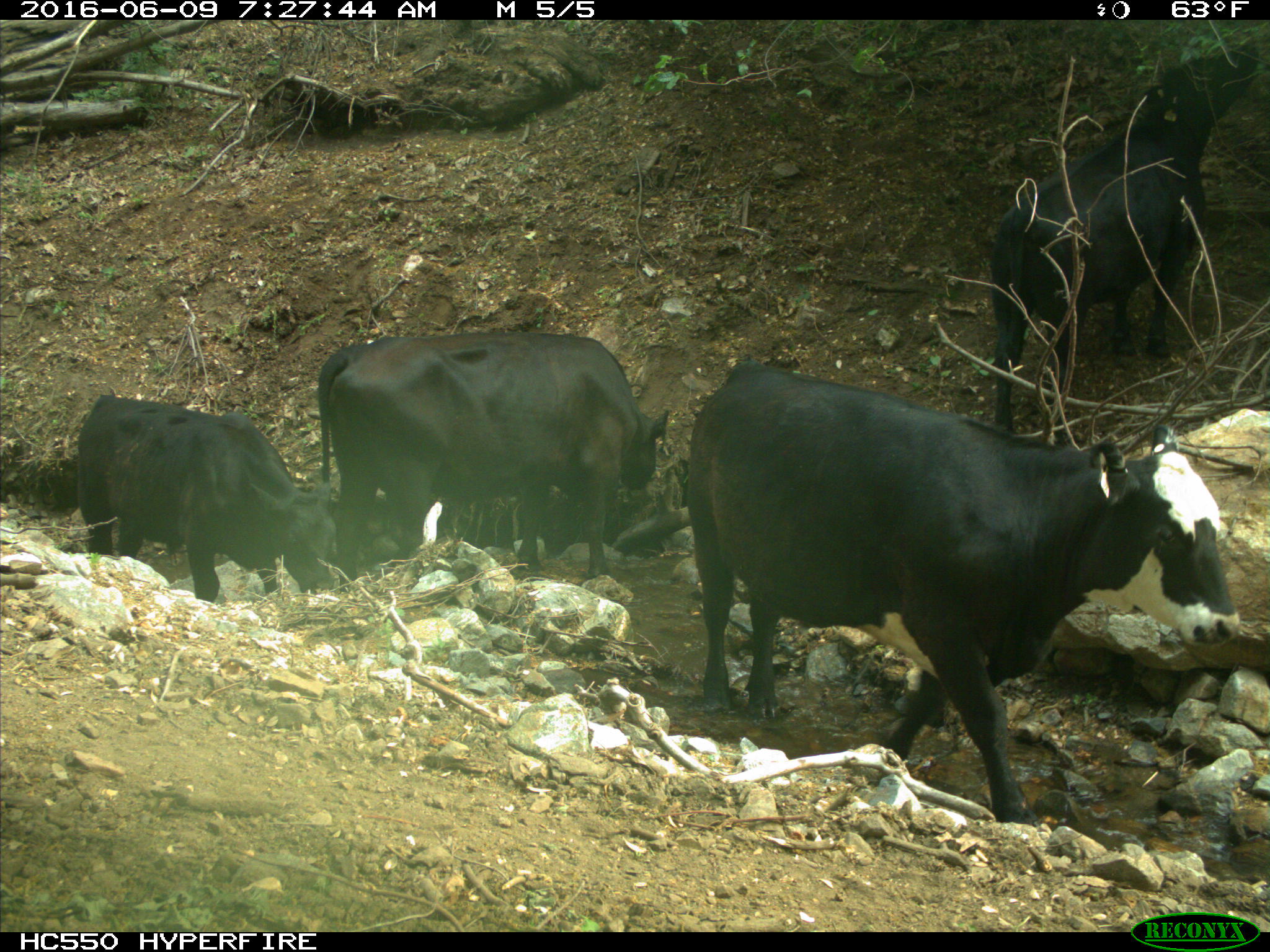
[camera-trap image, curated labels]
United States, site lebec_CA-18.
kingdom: Animalia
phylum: Chordata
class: Mammalia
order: Artiodactyla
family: Bovidae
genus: Bos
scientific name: Bos taurus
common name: domestic cow